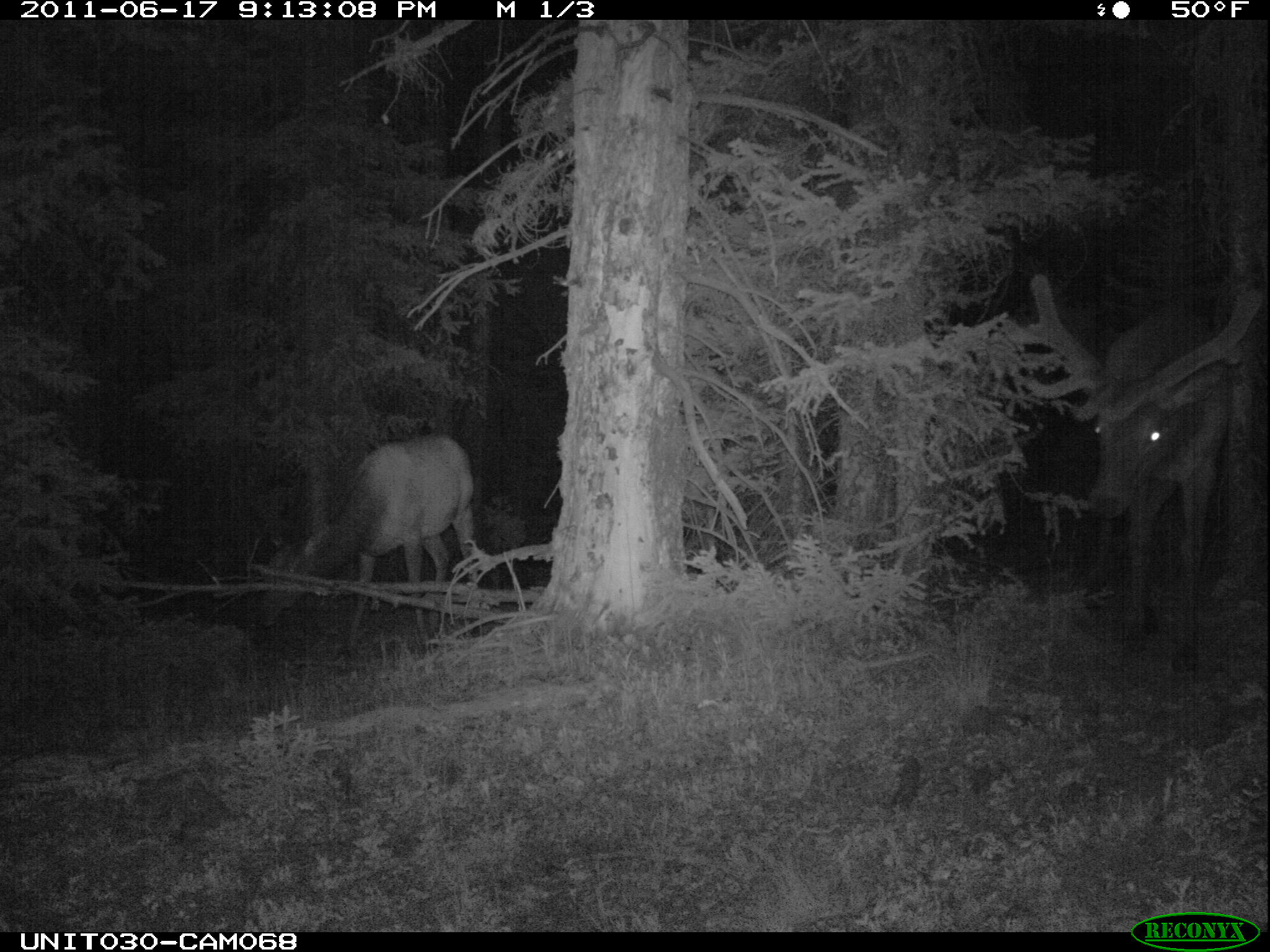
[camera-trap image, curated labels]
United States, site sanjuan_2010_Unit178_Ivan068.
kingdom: Animalia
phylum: Chordata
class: Mammalia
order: Artiodactyla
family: Cervidae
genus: Cervus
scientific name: Cervus elaphus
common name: red deer